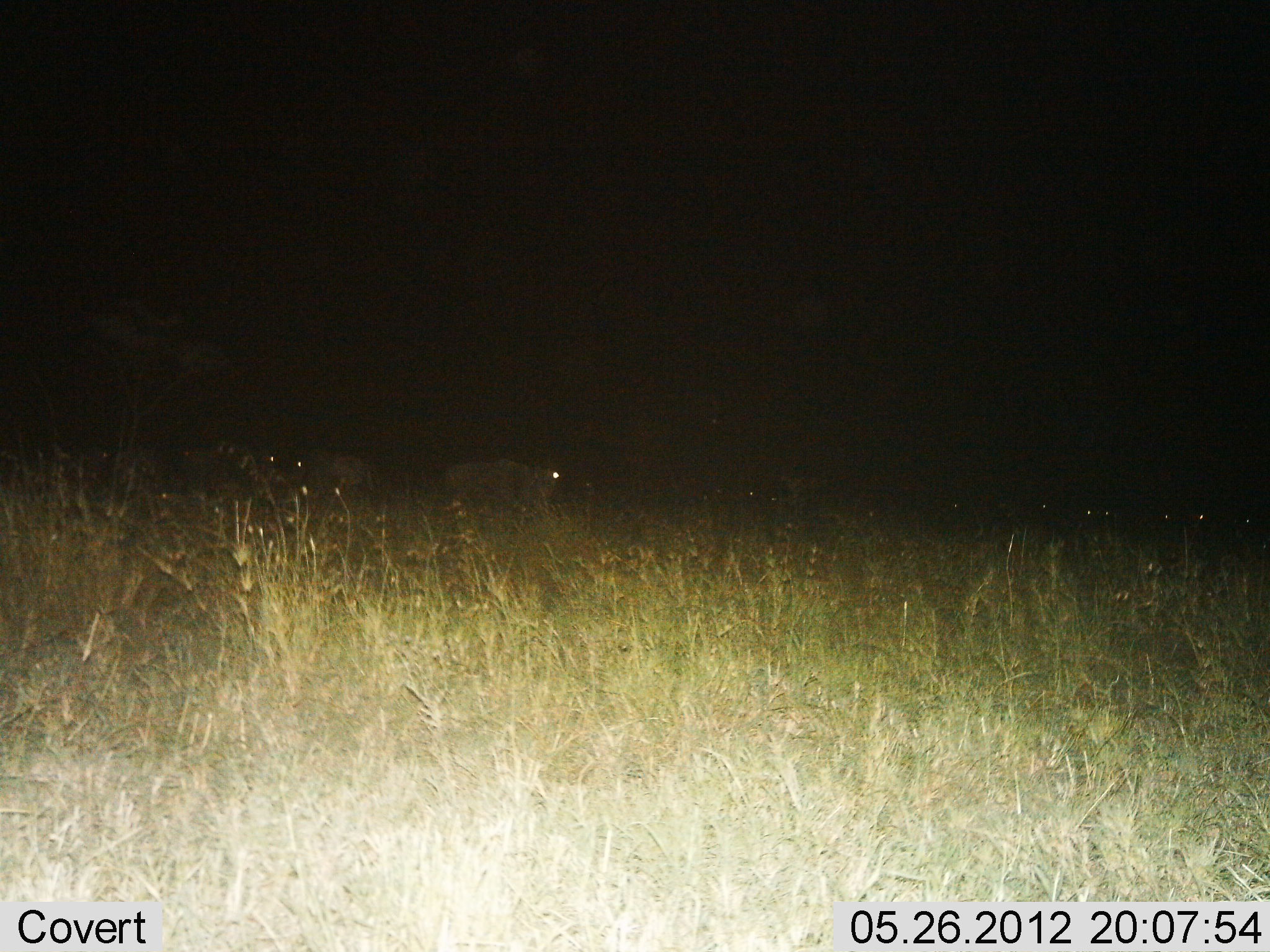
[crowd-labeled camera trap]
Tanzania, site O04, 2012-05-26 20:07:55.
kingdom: Animalia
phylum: Chordata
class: Mammalia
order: Artiodactyla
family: Bovidae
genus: Connochaetes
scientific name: Connochaetes taurinus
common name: blue wildebeest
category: wildebeest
Wildebeest (blue wildebeest) (Connochaetes taurinus), count 11-50. Behavior (volunteer vote fractions): standing 70%, resting 10%, moving 30%, interacting 0%. Young present (vote fraction): 0%. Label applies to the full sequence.